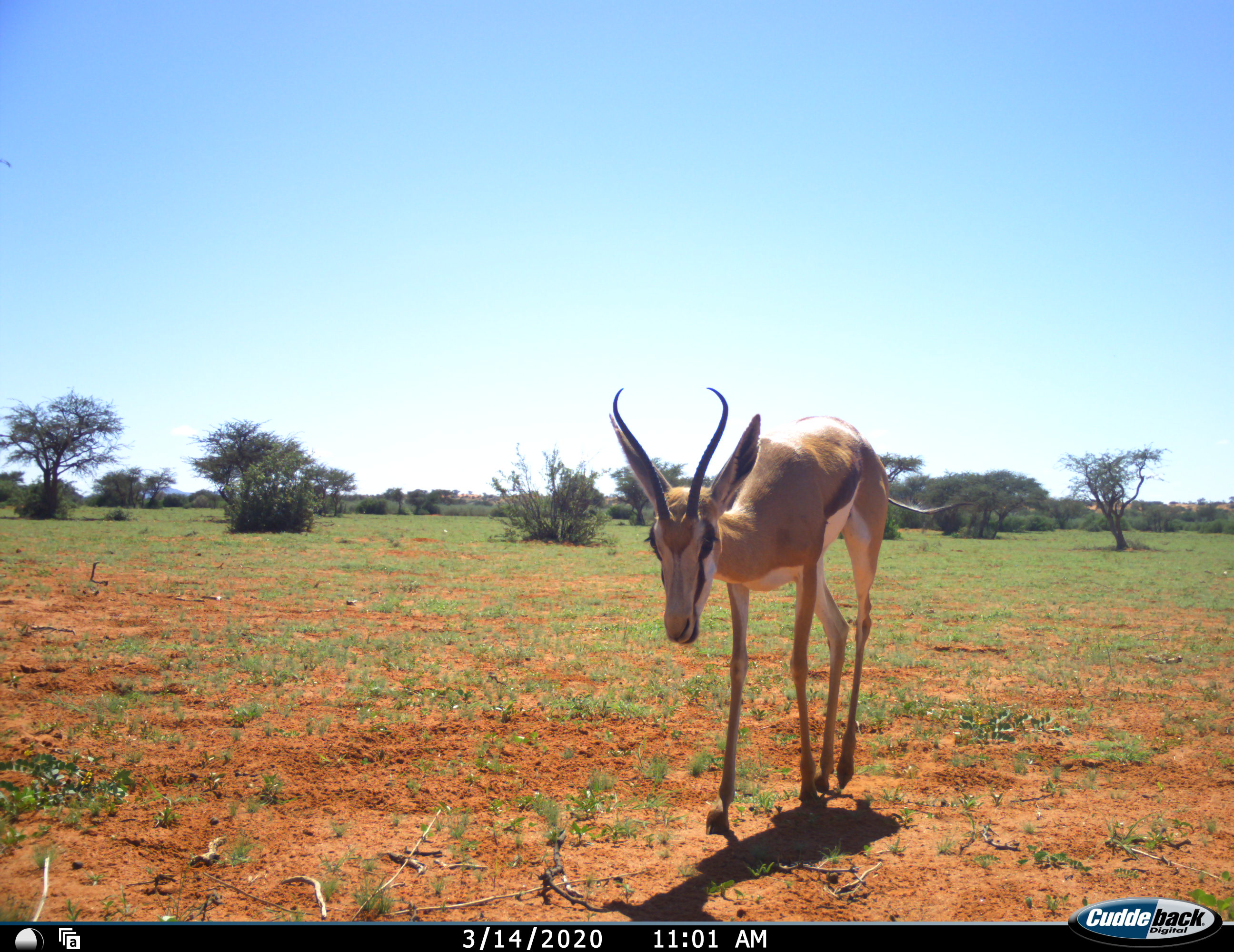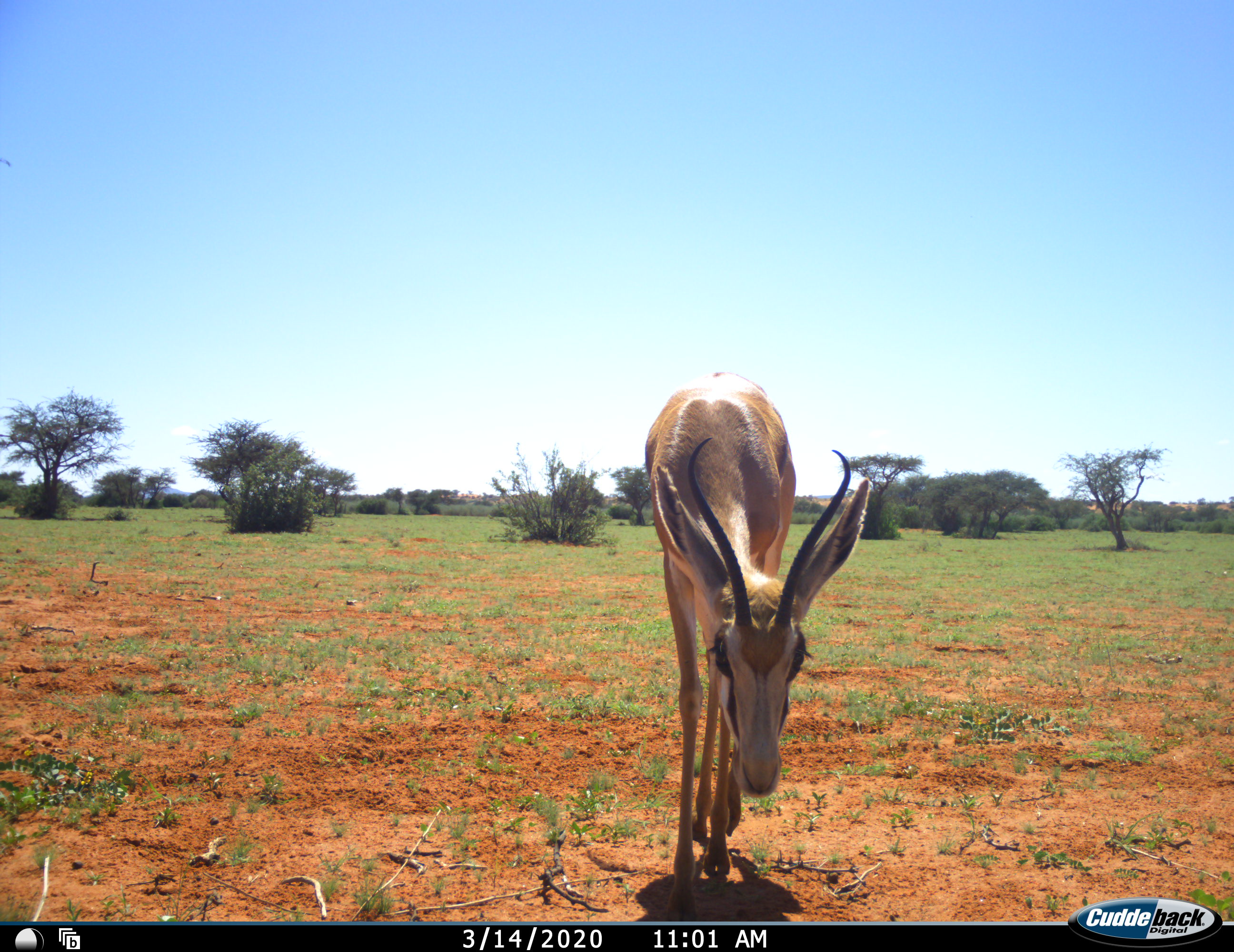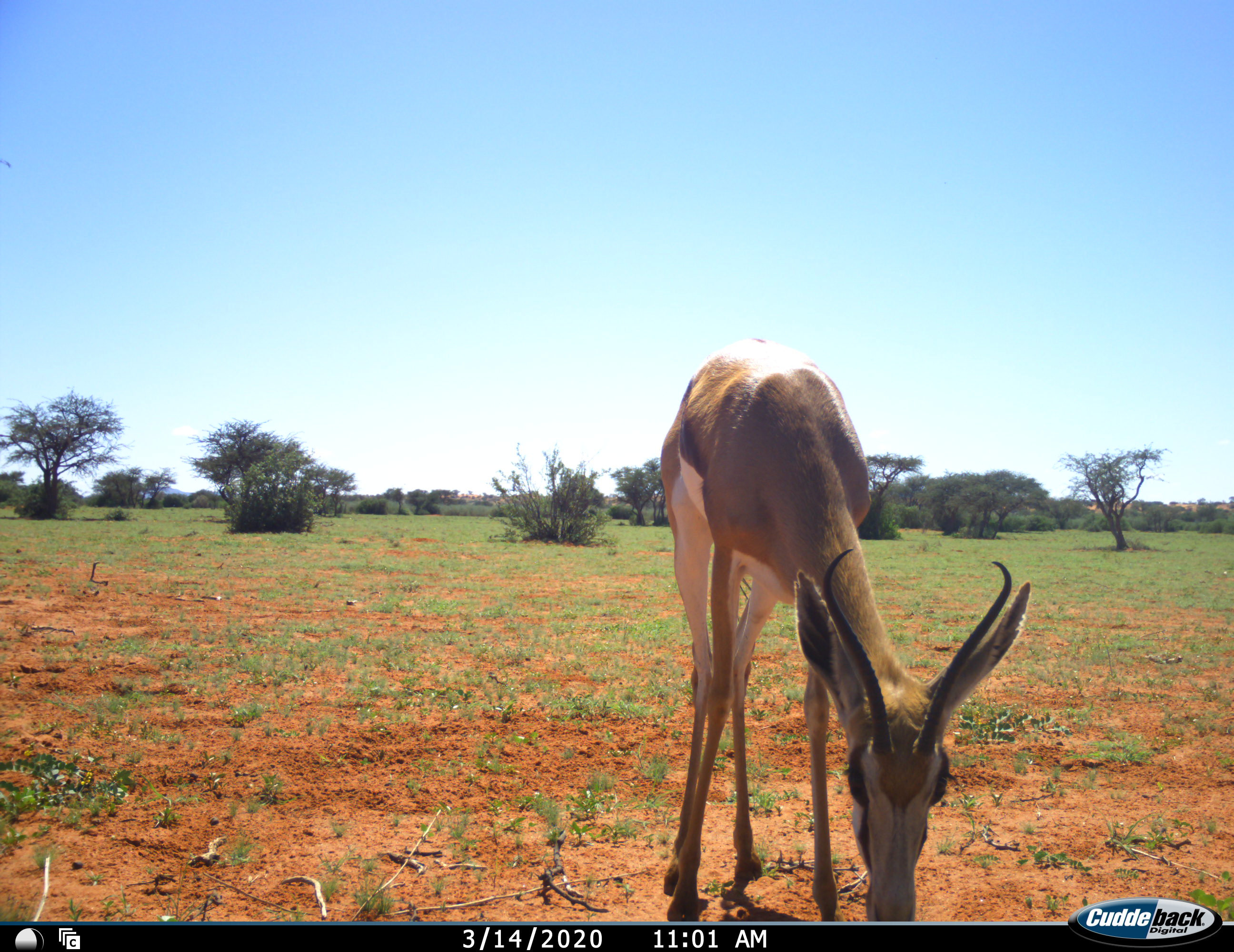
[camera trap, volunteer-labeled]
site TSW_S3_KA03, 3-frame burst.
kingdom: Animalia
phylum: Chordata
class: Mammalia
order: Artiodactyla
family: Bovidae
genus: Antidorcas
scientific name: Antidorcas marsupialis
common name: springbok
Springbok (Antidorcas marsupialis), count 1. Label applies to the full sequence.